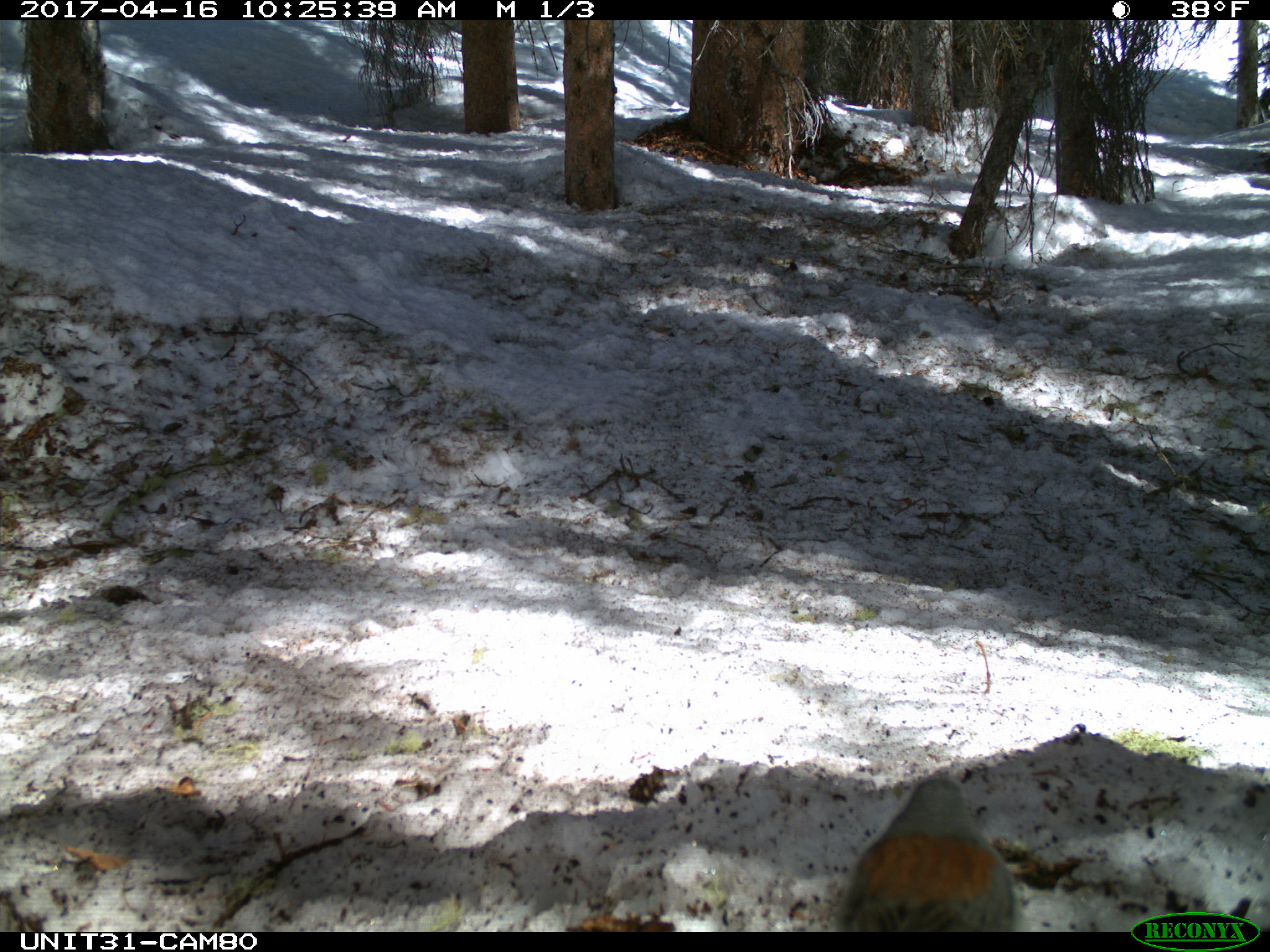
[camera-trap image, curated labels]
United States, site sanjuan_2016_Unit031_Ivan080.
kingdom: Animalia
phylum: Chordata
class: Aves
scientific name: Aves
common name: birds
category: unidentified bird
Unidentified bird (birds) (Aves).